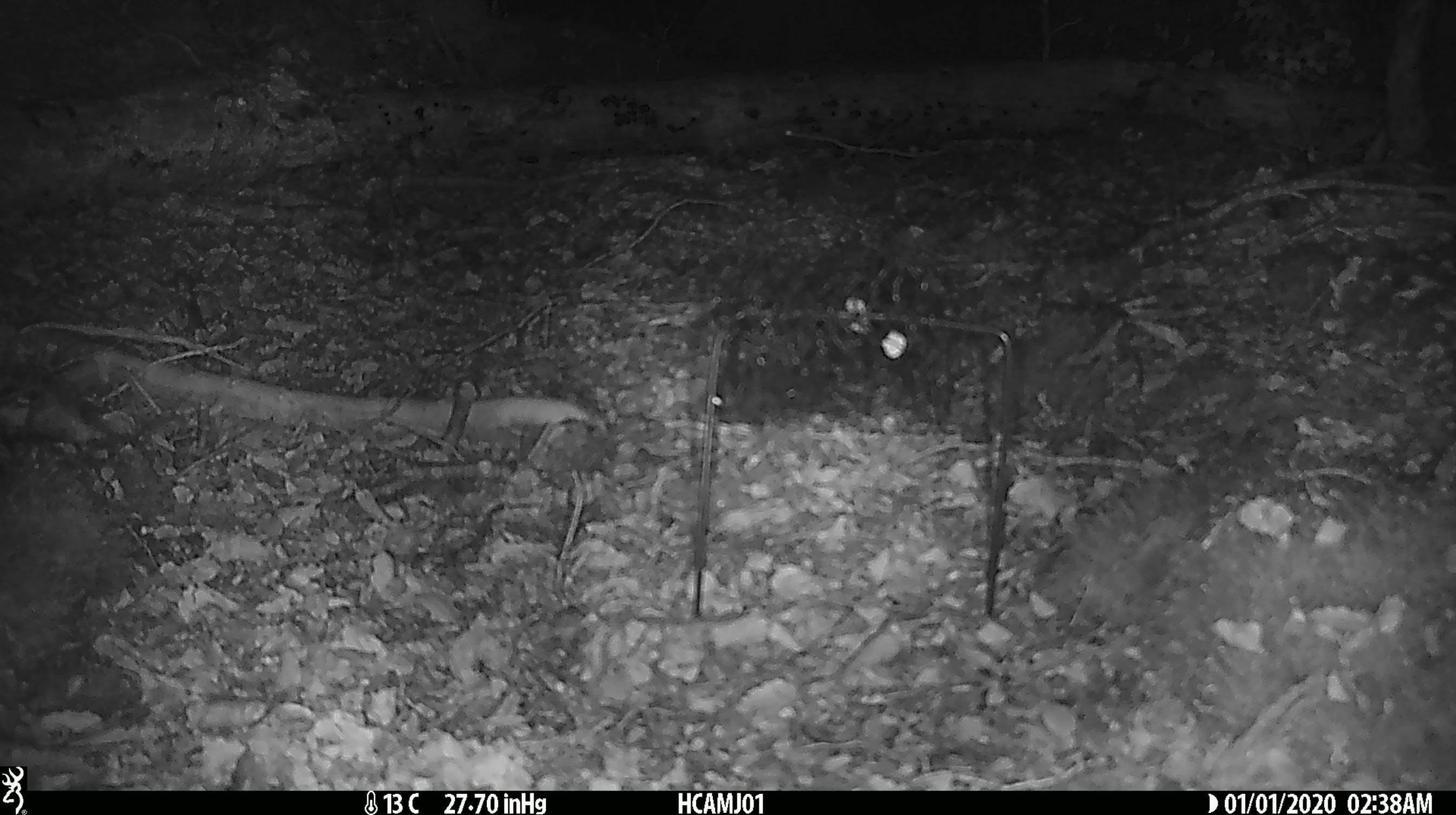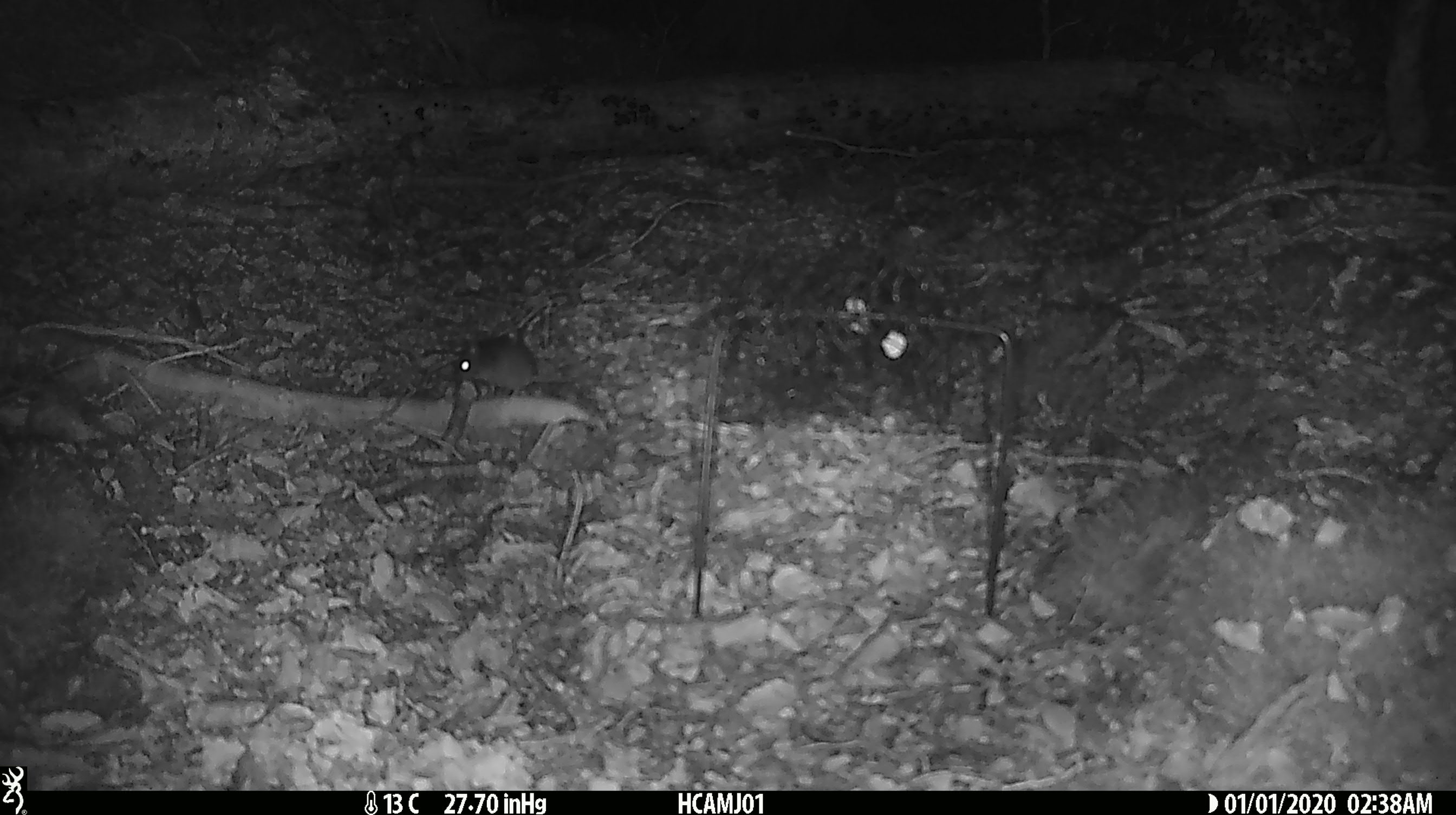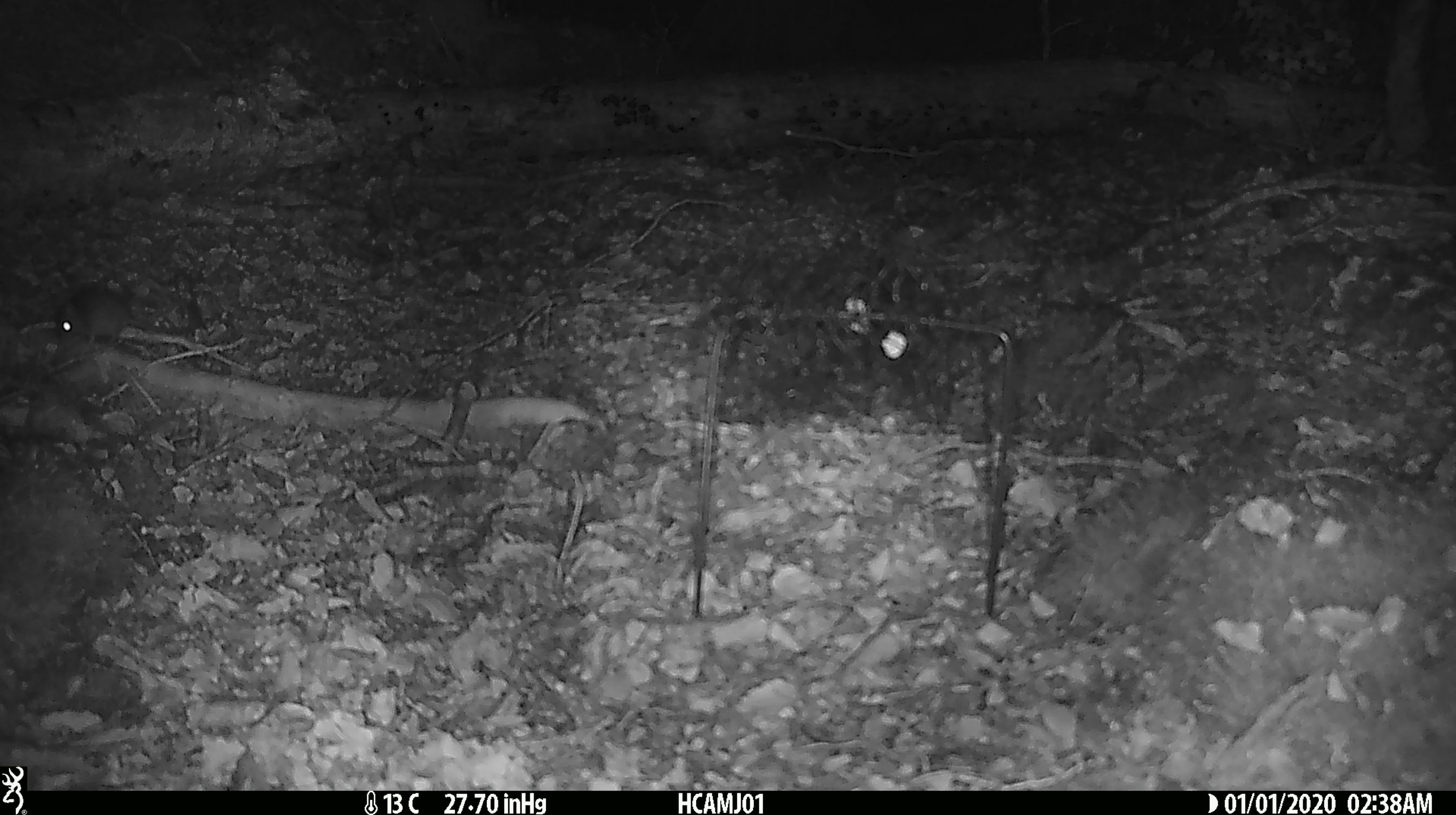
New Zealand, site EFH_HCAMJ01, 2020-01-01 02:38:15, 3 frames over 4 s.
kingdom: Animalia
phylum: Chordata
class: Mammalia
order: Rodentia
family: Muridae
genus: Mus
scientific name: Mus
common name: mouse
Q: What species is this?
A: Mouse (Mus).